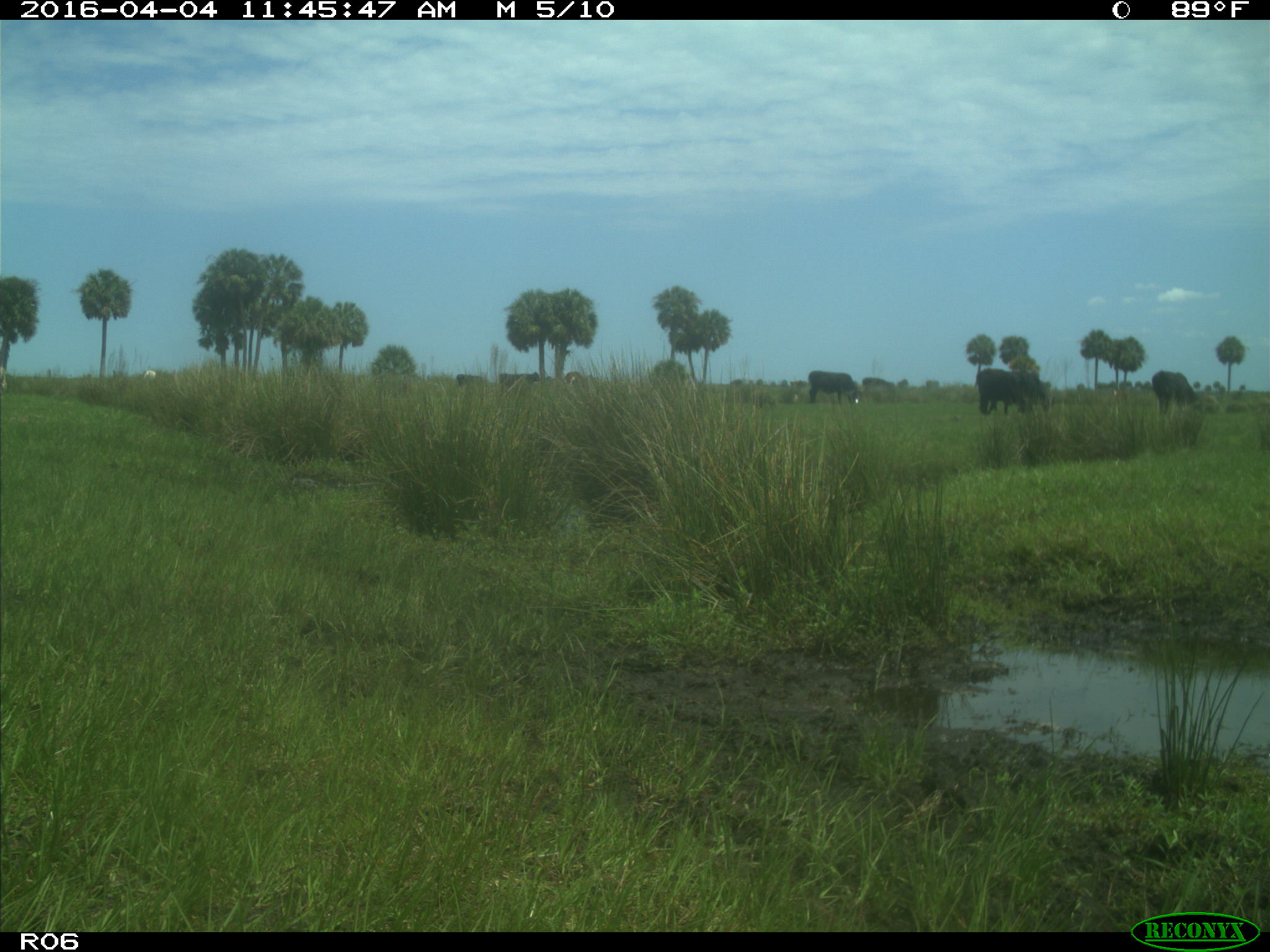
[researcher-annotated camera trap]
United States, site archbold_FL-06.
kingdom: Animalia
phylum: Chordata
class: Mammalia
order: Artiodactyla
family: Bovidae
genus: Bos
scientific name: Bos taurus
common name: domestic cow